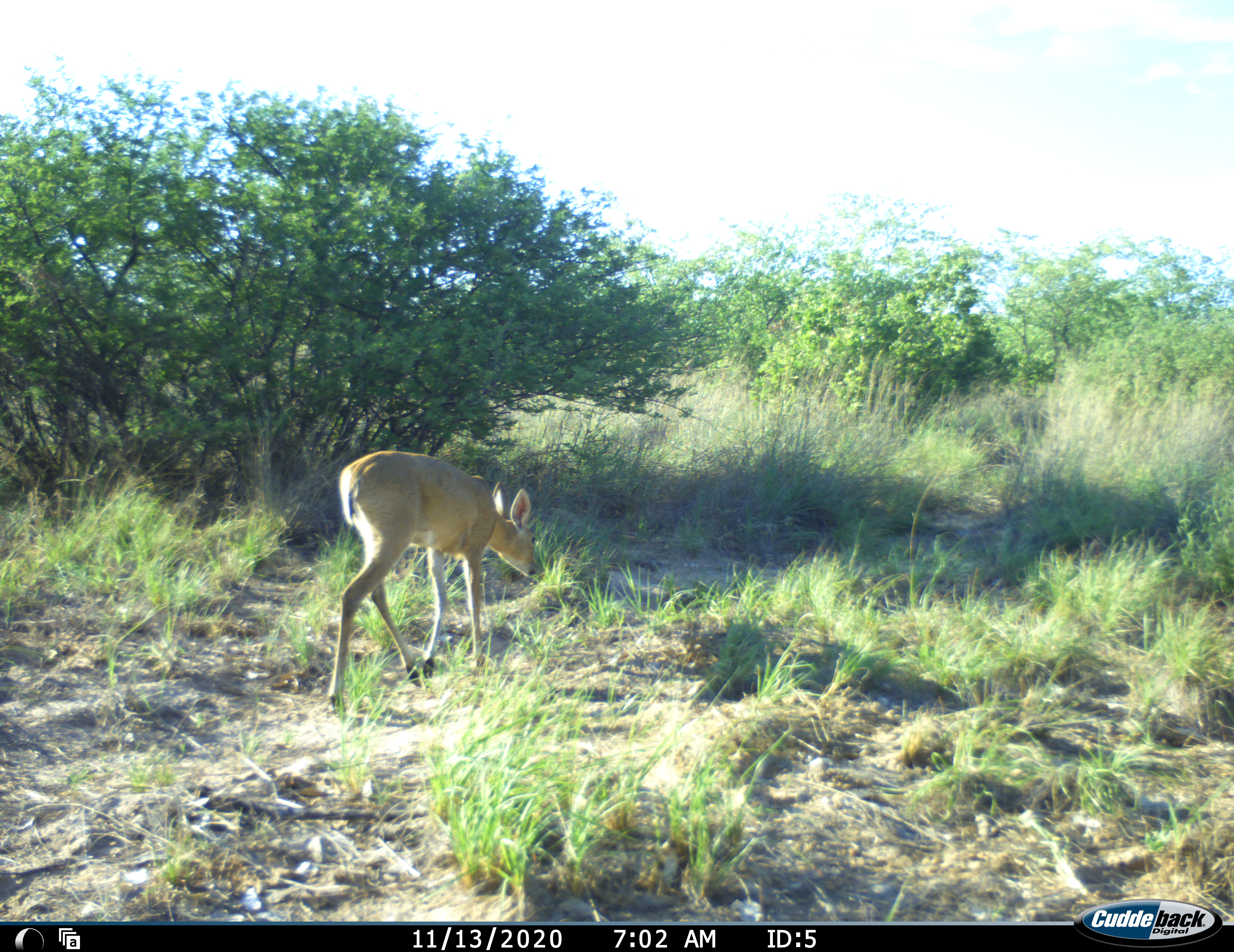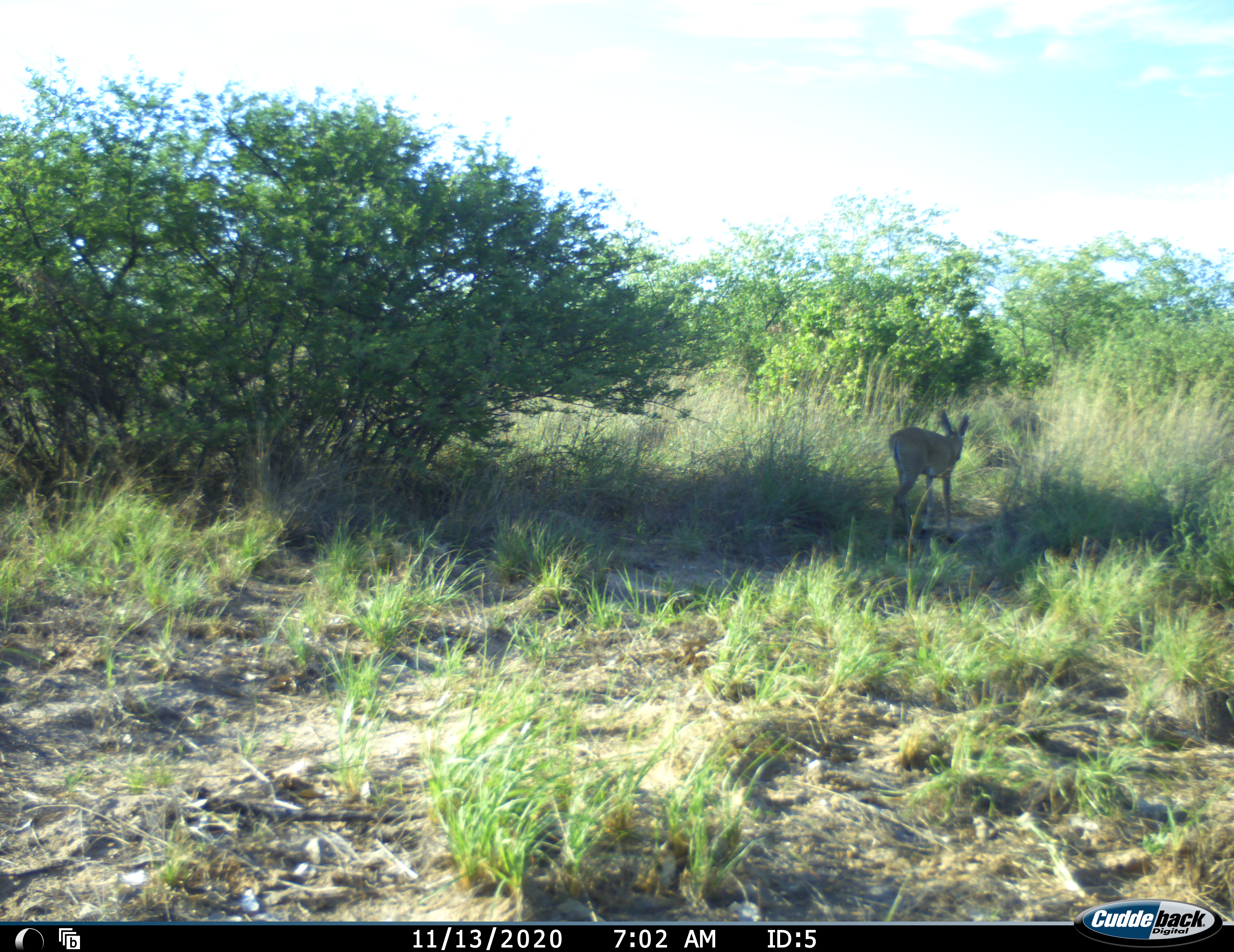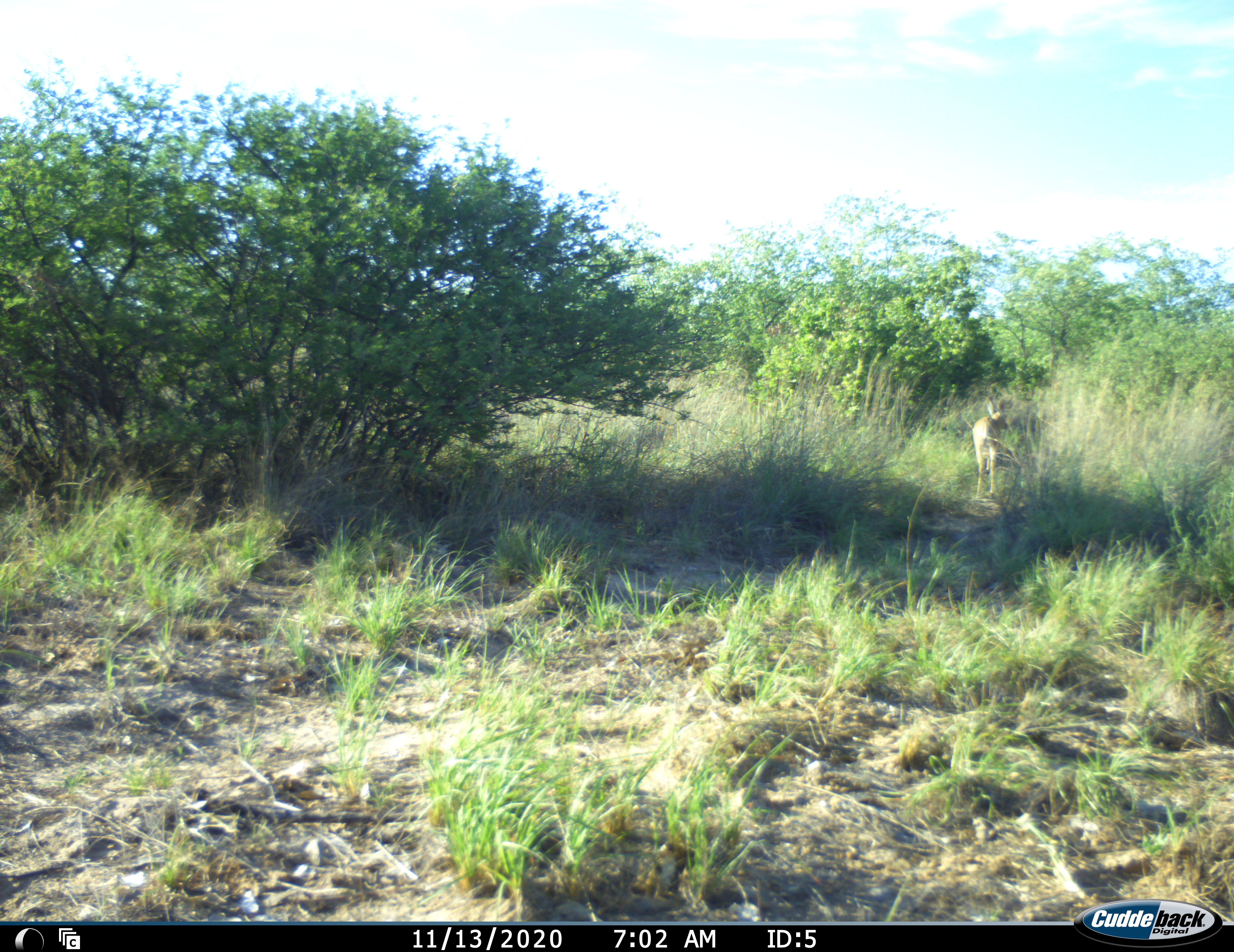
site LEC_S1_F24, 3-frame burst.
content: unidentified animal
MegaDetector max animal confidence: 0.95